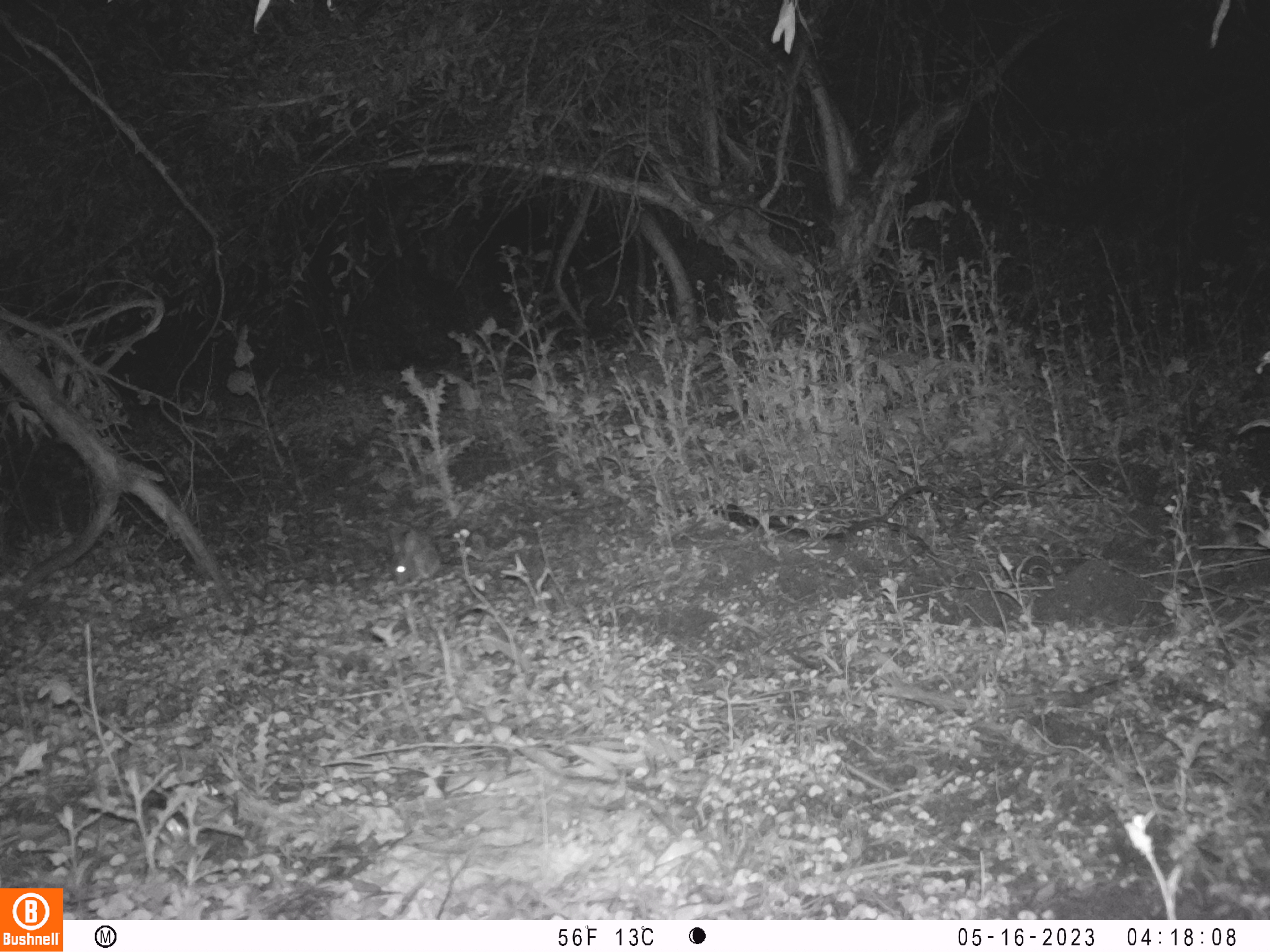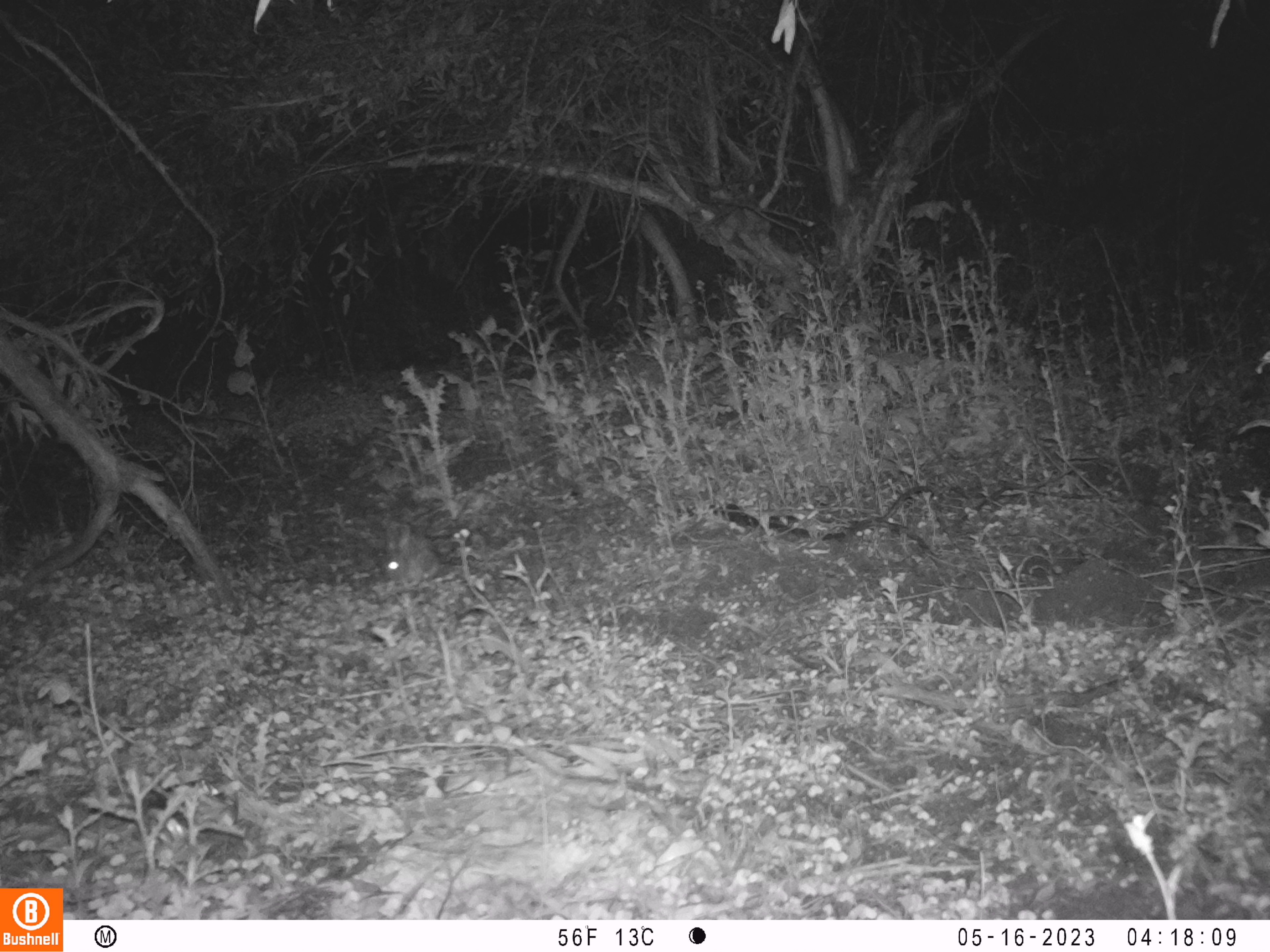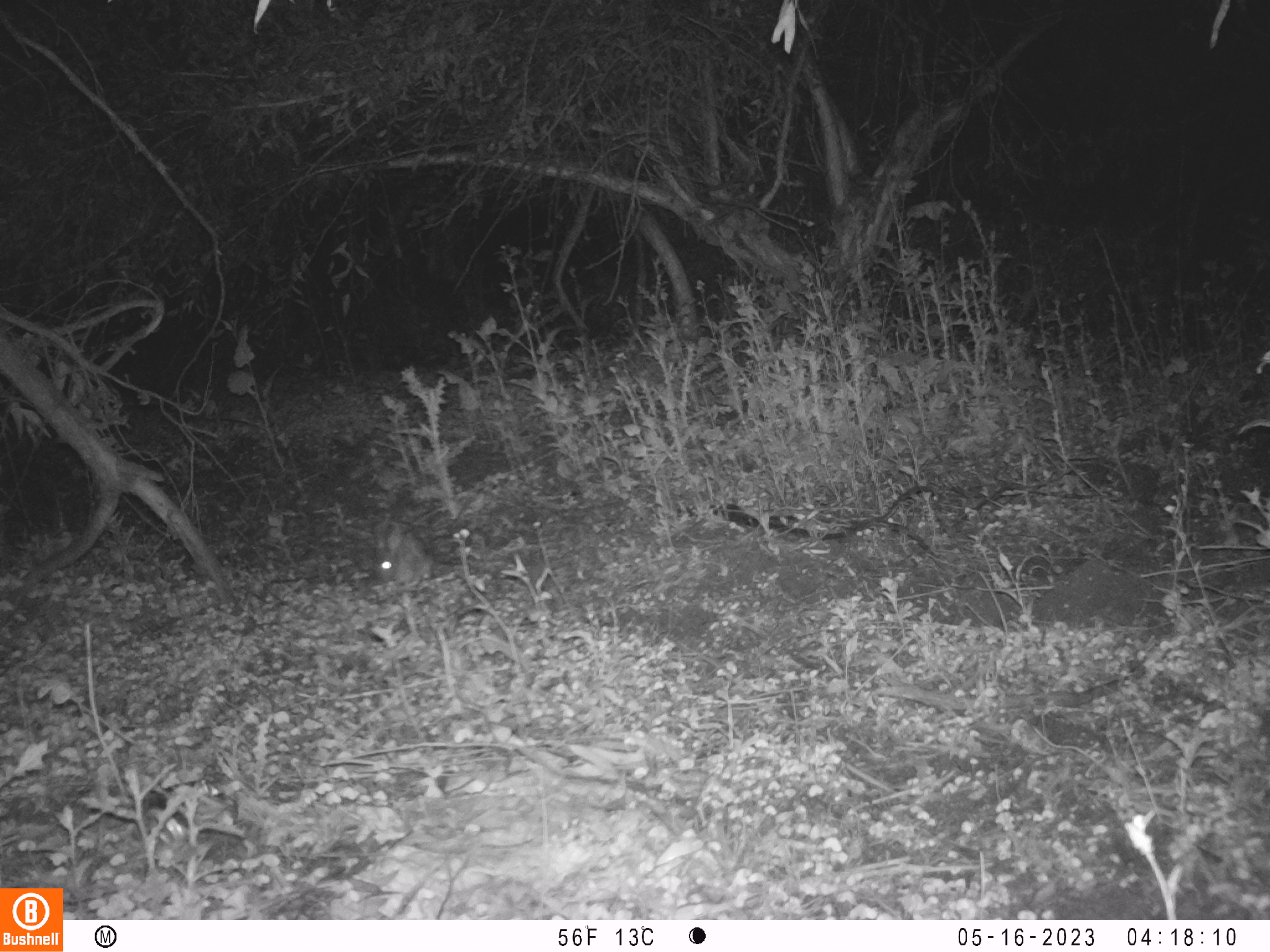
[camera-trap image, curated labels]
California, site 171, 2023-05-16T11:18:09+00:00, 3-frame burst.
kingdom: Animalia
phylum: Chordata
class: Mammalia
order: Lagomorpha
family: Leporidae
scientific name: Leporidae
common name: rabbit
Rabbit (Leporidae).